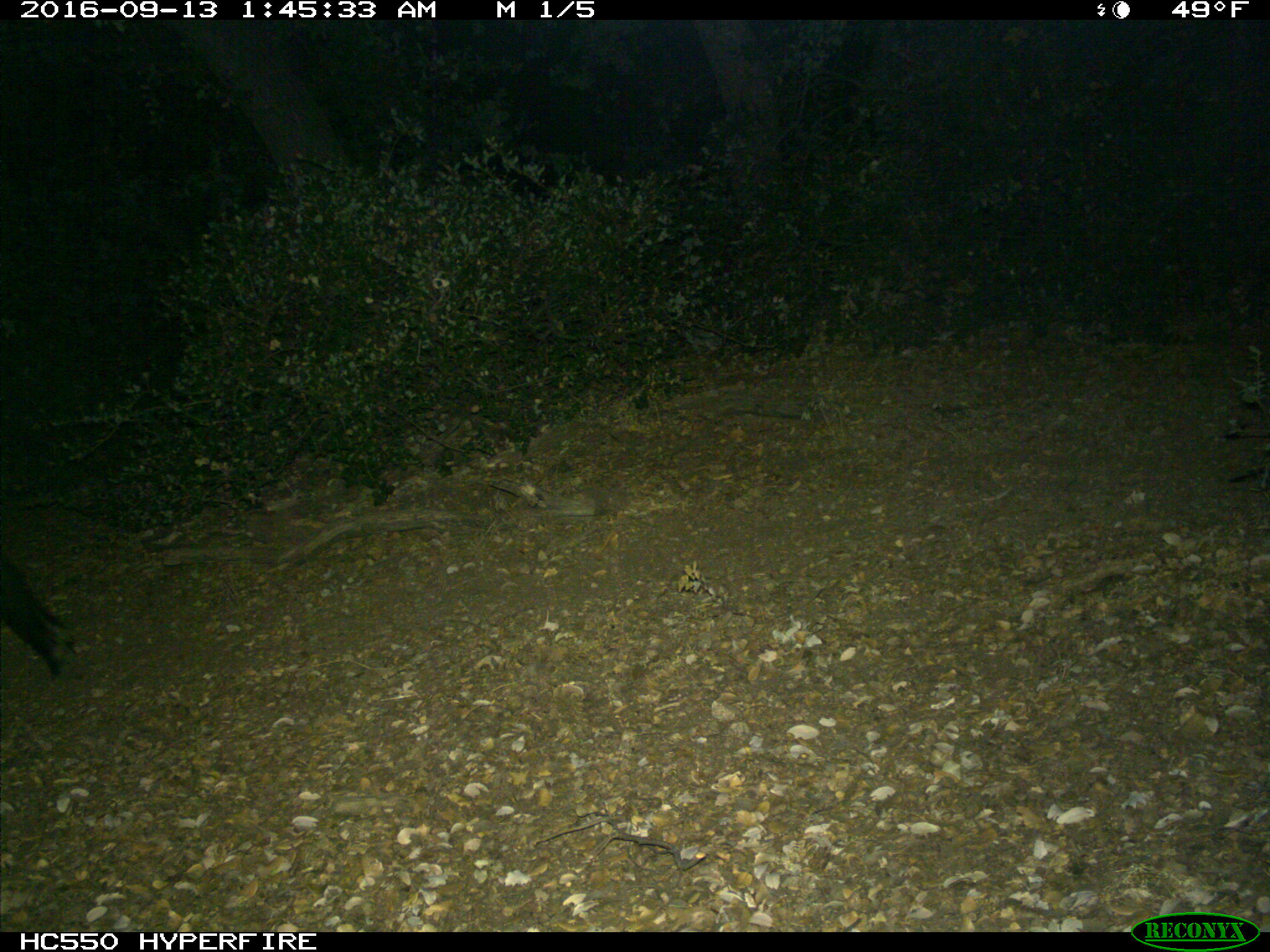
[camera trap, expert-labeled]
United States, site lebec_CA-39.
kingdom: Animalia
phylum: Chordata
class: Mammalia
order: Artiodactyla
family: Suidae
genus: Sus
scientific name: Sus scrofa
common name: wild boar